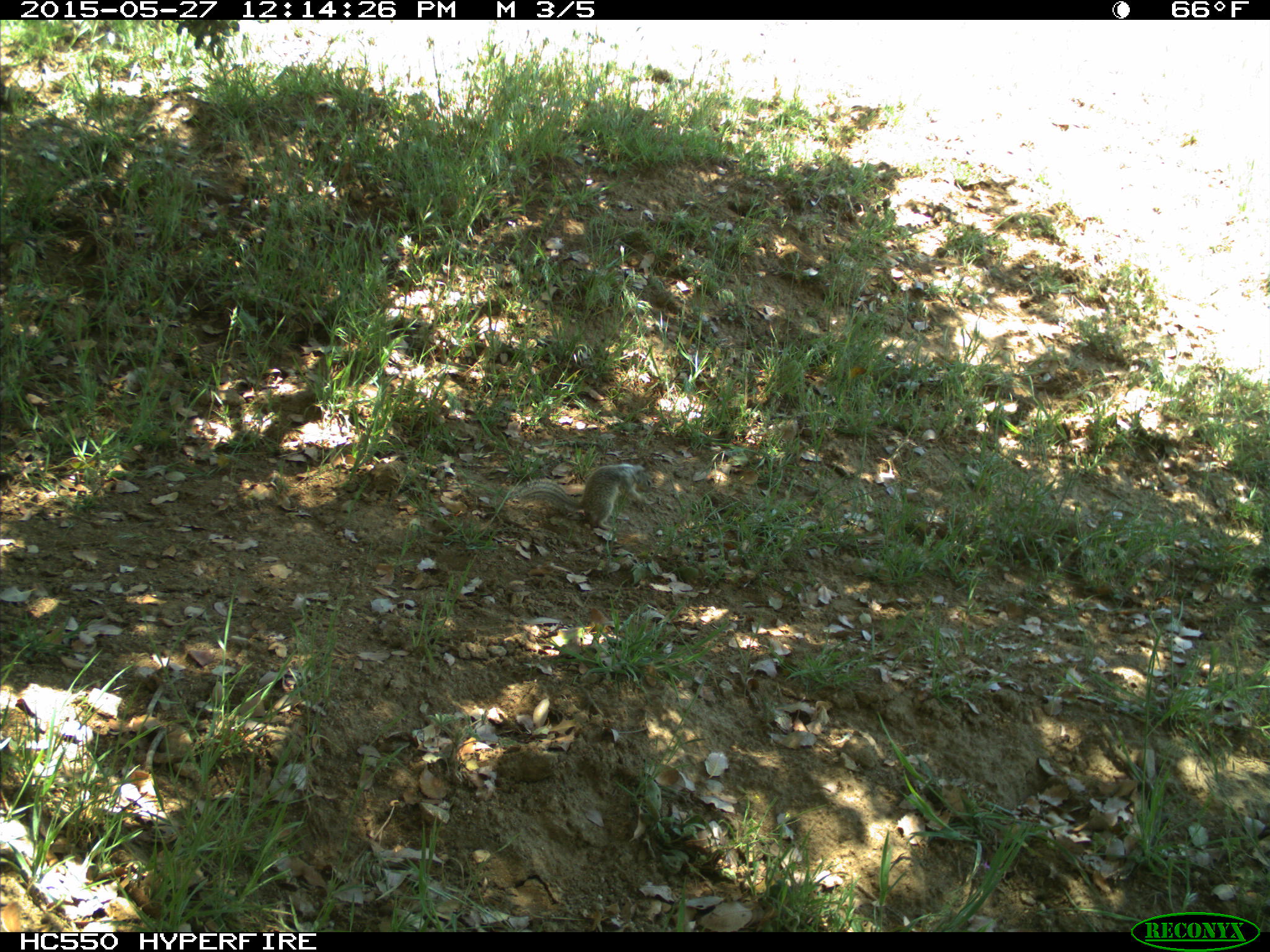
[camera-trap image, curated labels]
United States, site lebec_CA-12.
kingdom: Animalia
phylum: Chordata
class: Mammalia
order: Rodentia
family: Sciuridae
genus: Otospermophilus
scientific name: Otospermophilus beecheyi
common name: california ground squirrel